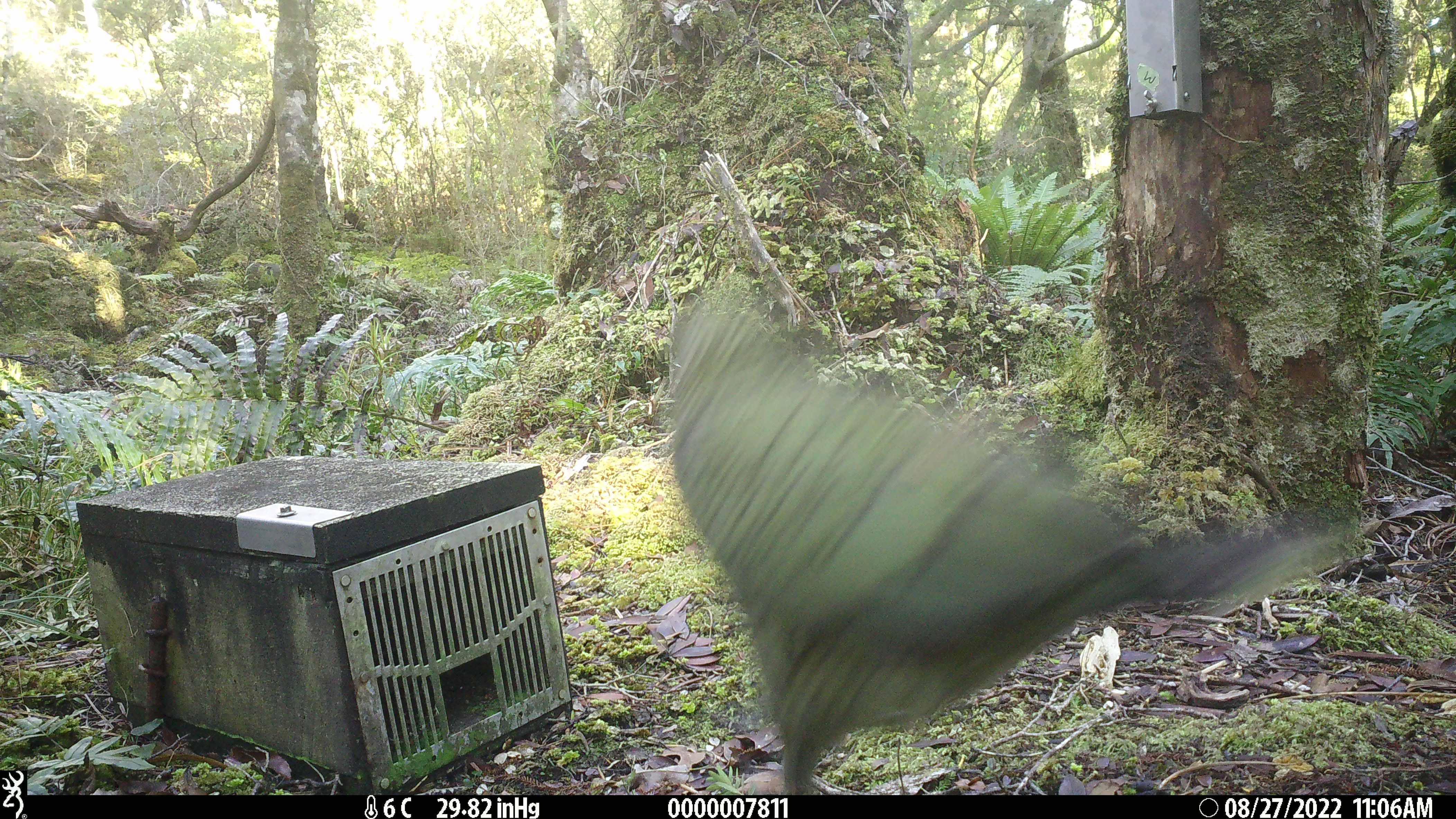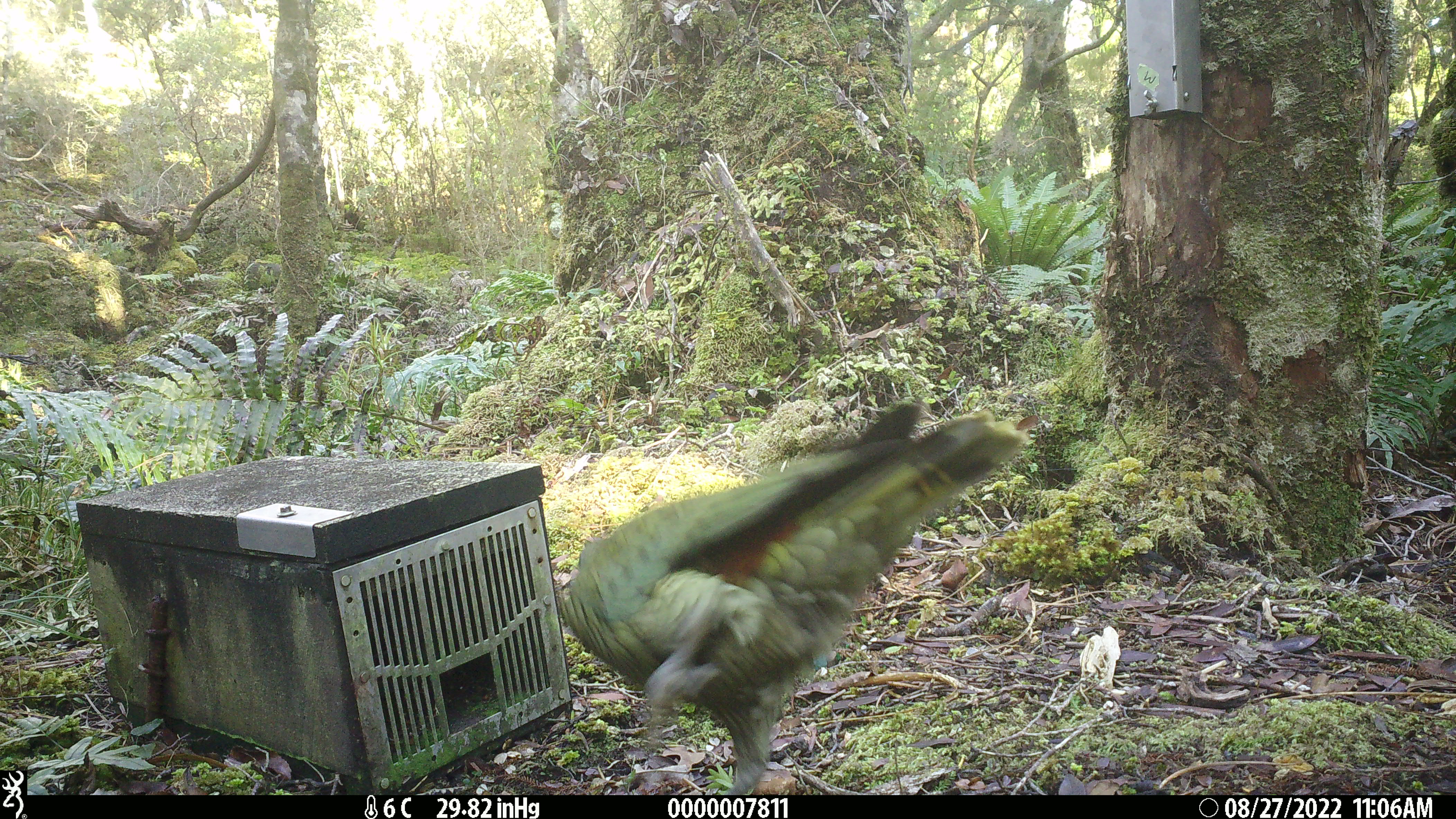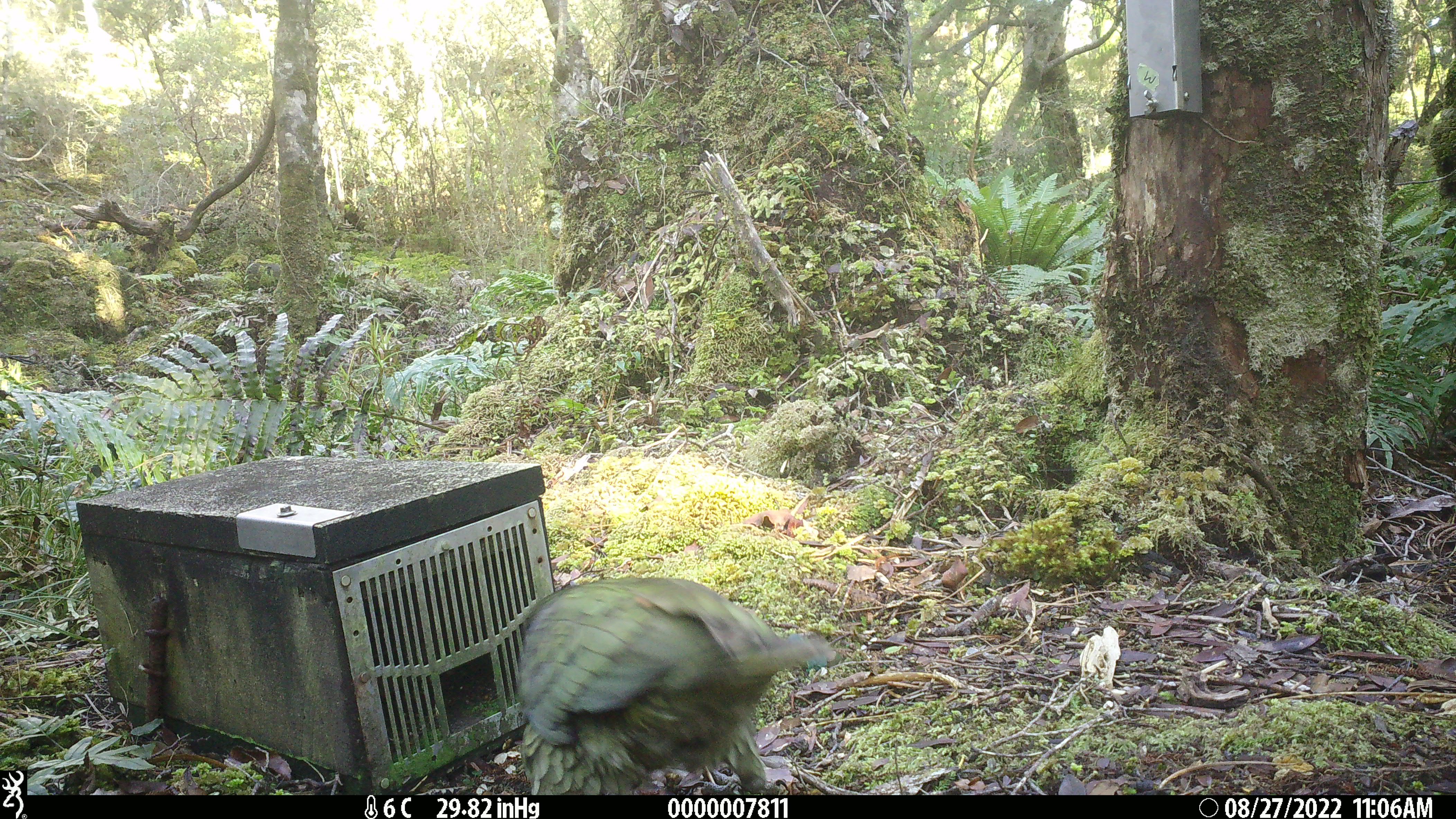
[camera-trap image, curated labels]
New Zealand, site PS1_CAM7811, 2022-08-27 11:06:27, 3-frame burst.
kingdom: Animalia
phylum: Chordata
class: Aves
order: Psittaciformes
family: Strigopidae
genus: Nestor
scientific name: Nestor notabilis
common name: kea